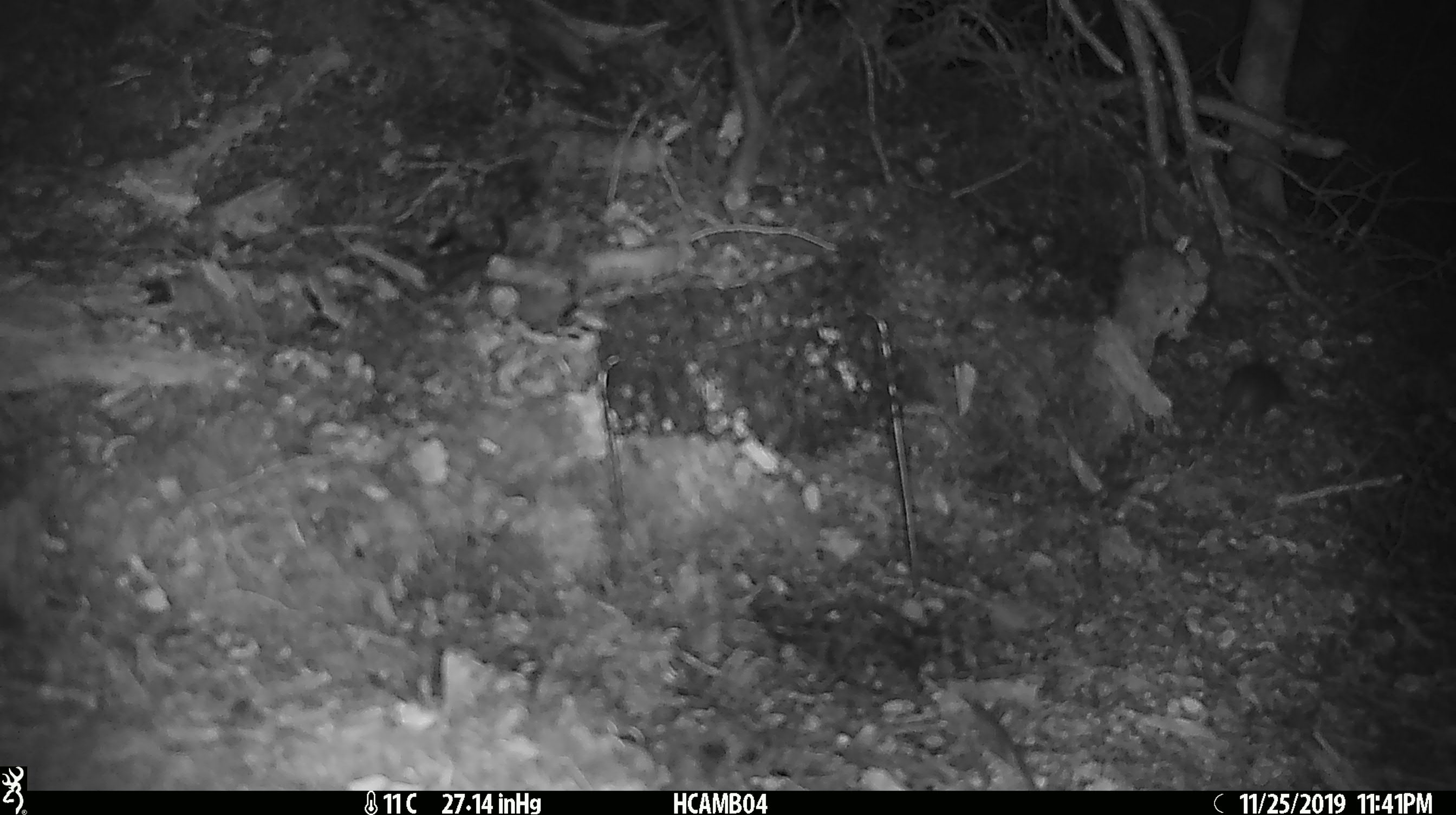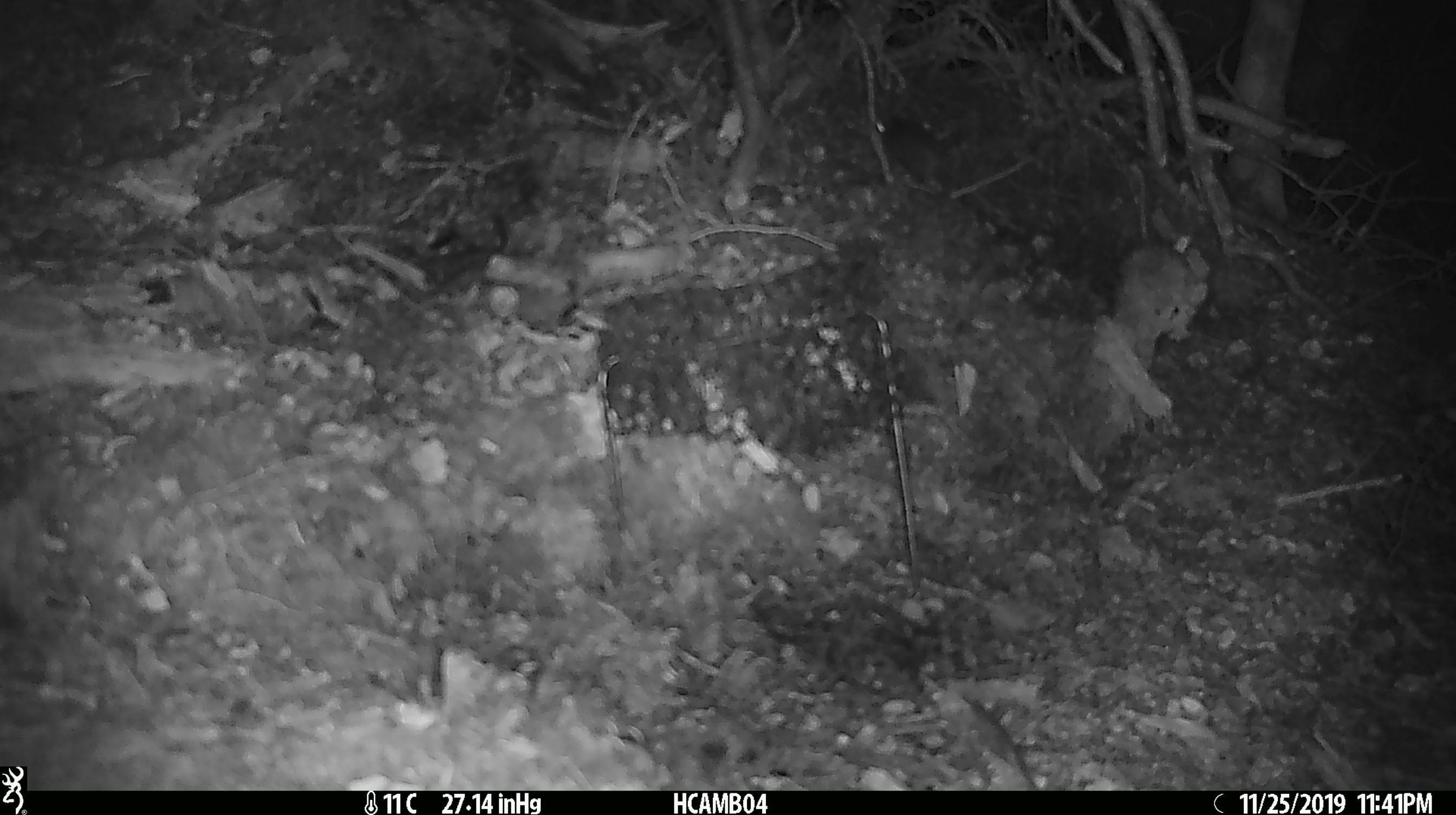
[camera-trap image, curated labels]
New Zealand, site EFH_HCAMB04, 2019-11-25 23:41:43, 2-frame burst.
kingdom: Animalia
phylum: Chordata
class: Mammalia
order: Rodentia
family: Muridae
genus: Mus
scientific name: Mus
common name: mouse